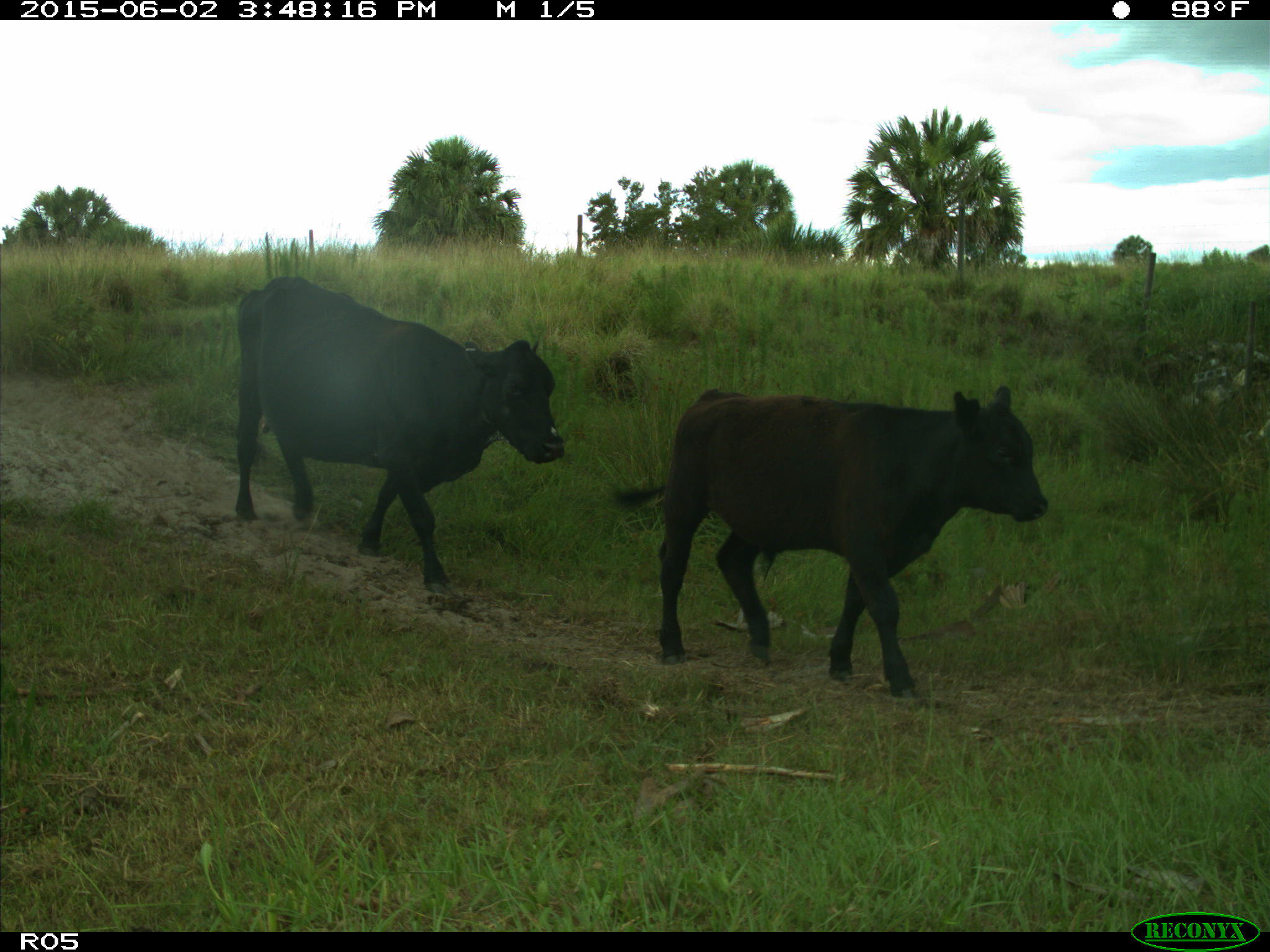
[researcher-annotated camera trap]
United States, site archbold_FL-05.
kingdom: Animalia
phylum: Chordata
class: Mammalia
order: Artiodactyla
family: Bovidae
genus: Bos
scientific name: Bos taurus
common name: domestic cow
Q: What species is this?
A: Bos taurus (domestic cow).